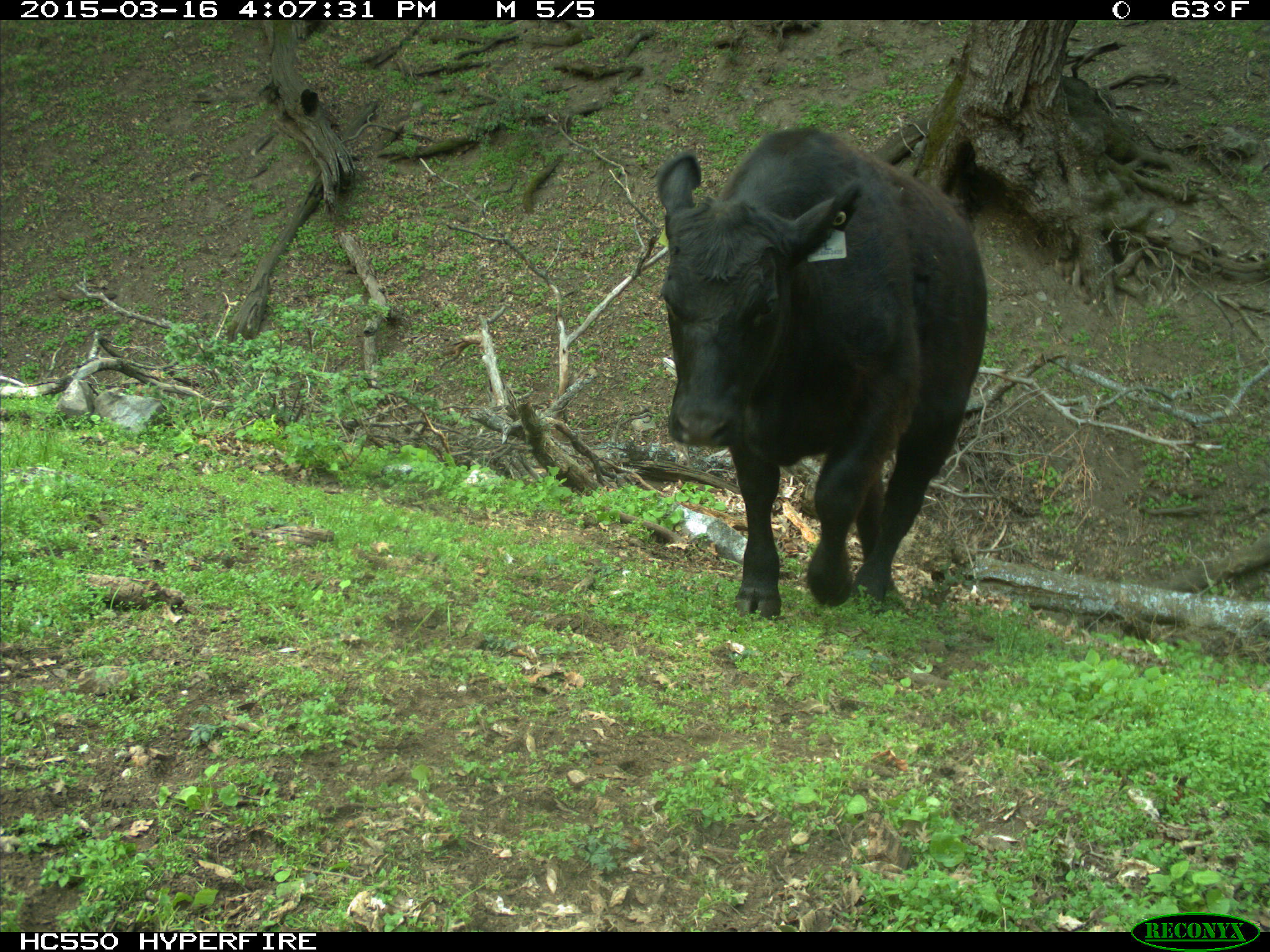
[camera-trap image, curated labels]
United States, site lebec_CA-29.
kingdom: Animalia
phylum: Chordata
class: Mammalia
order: Artiodactyla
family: Bovidae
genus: Bos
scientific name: Bos taurus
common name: domestic cow